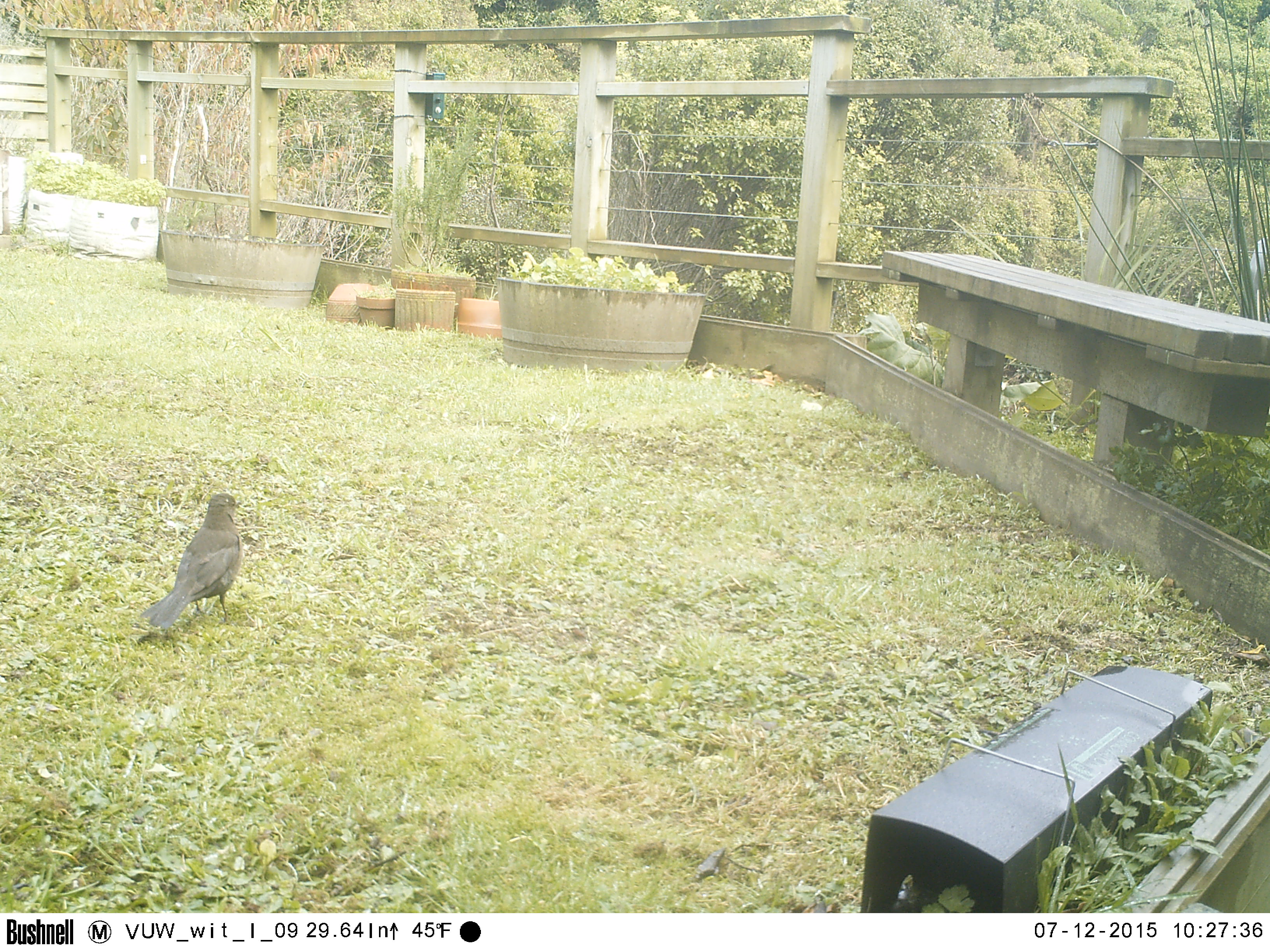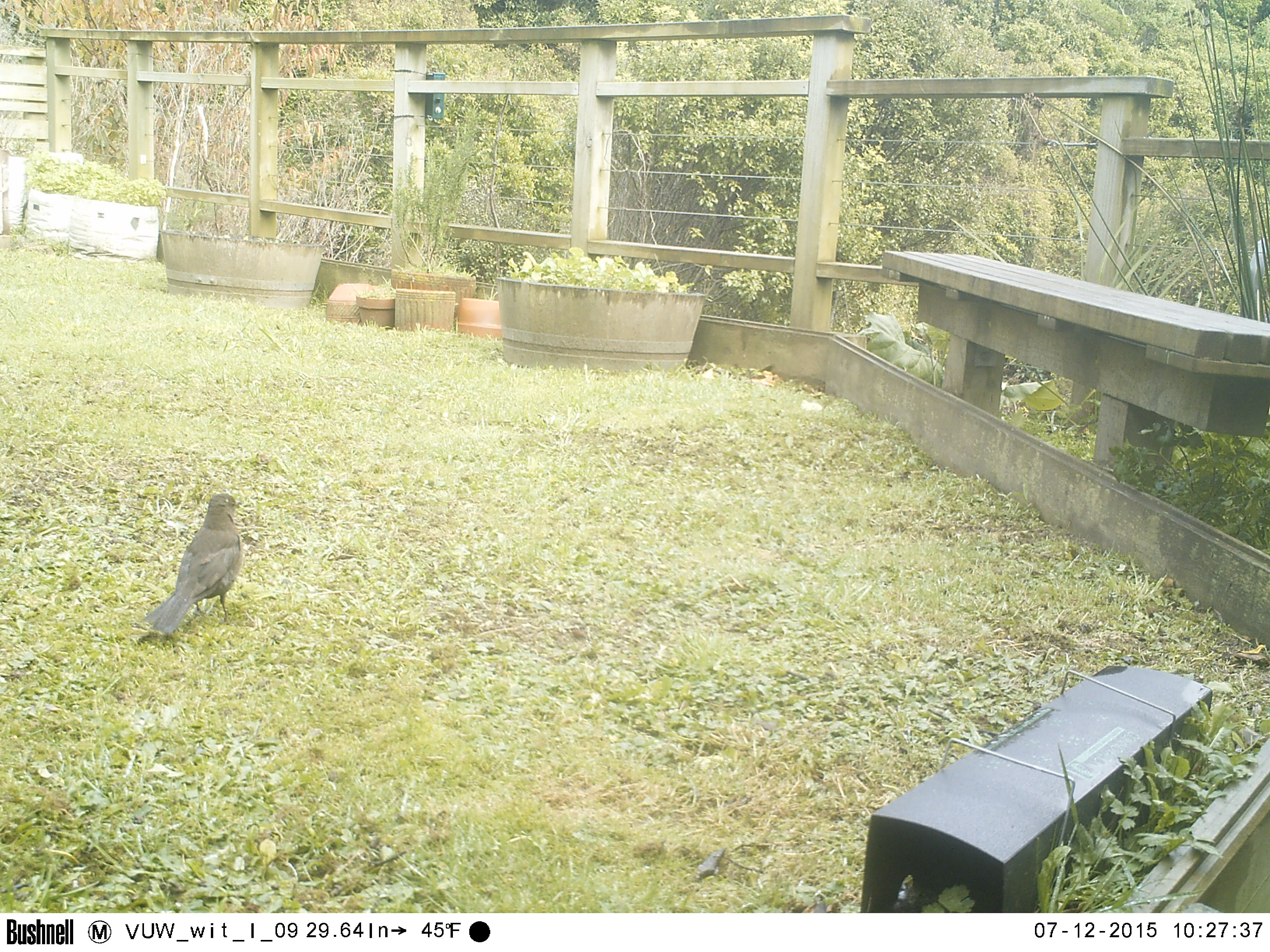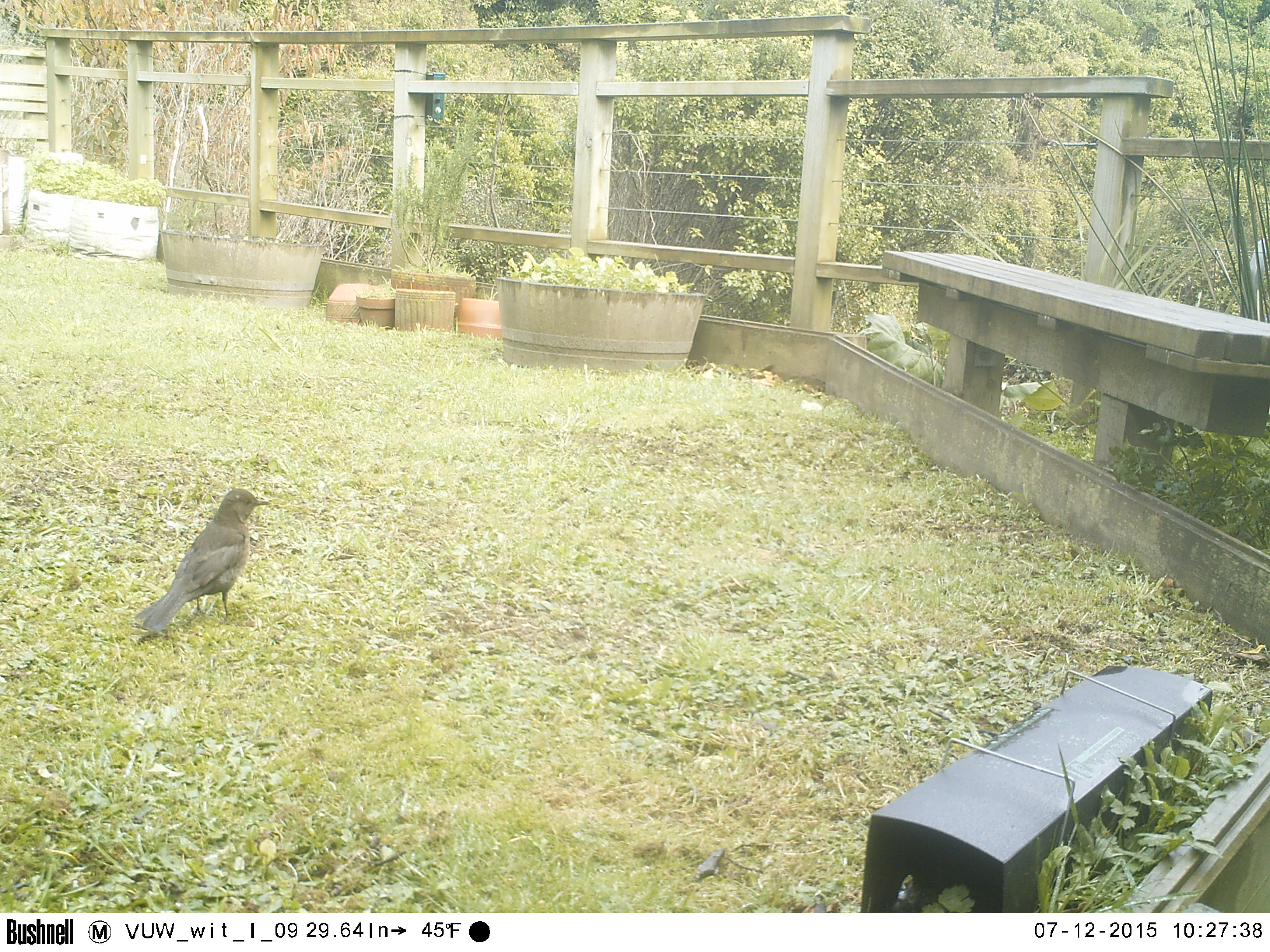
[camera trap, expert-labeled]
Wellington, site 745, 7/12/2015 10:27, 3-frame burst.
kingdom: Animalia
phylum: Chordata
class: Aves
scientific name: Aves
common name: bird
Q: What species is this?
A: Bird (Aves).